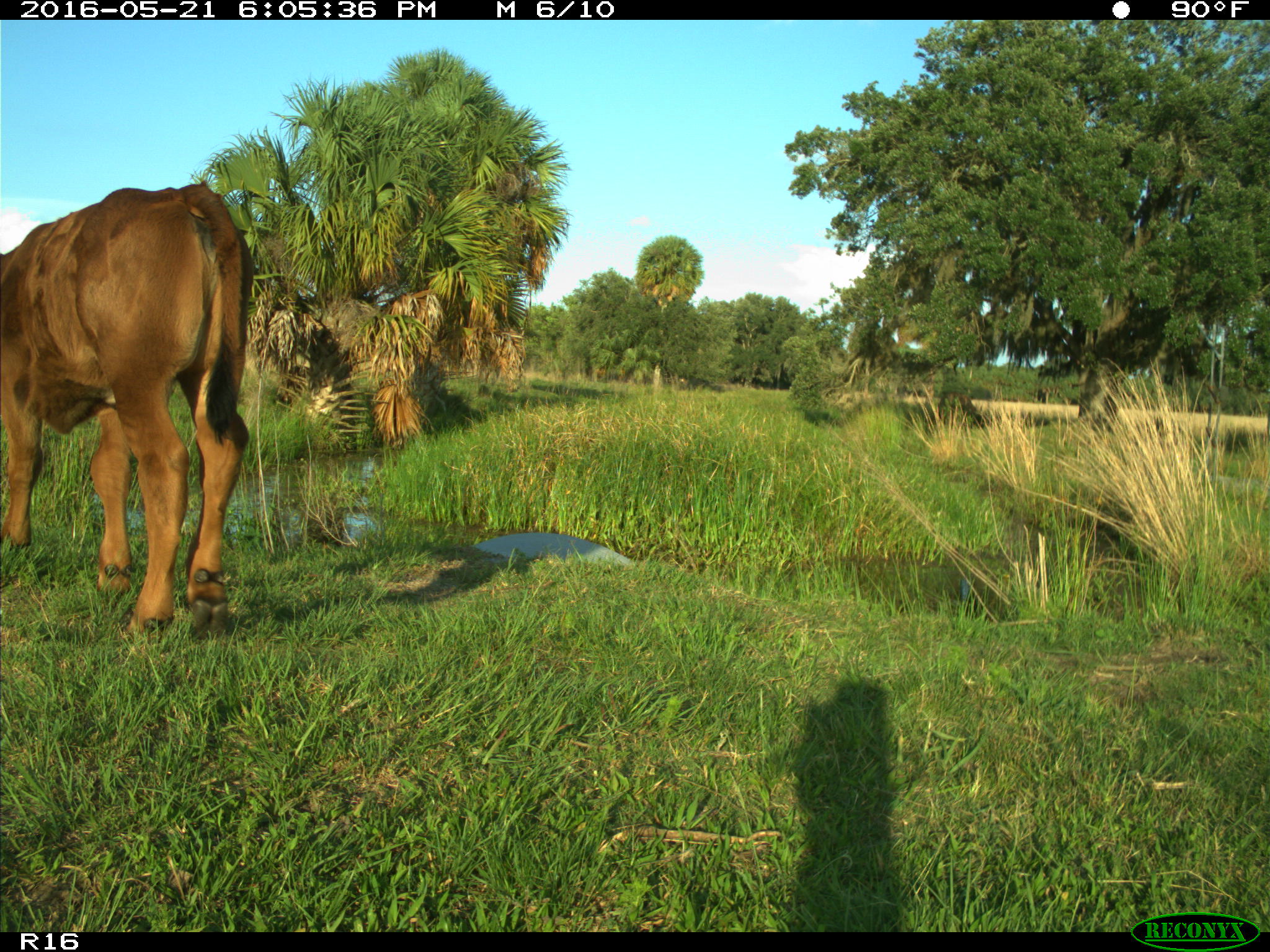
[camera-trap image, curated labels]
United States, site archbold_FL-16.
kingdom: Animalia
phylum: Chordata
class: Mammalia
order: Artiodactyla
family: Bovidae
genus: Bos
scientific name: Bos taurus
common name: domestic cow